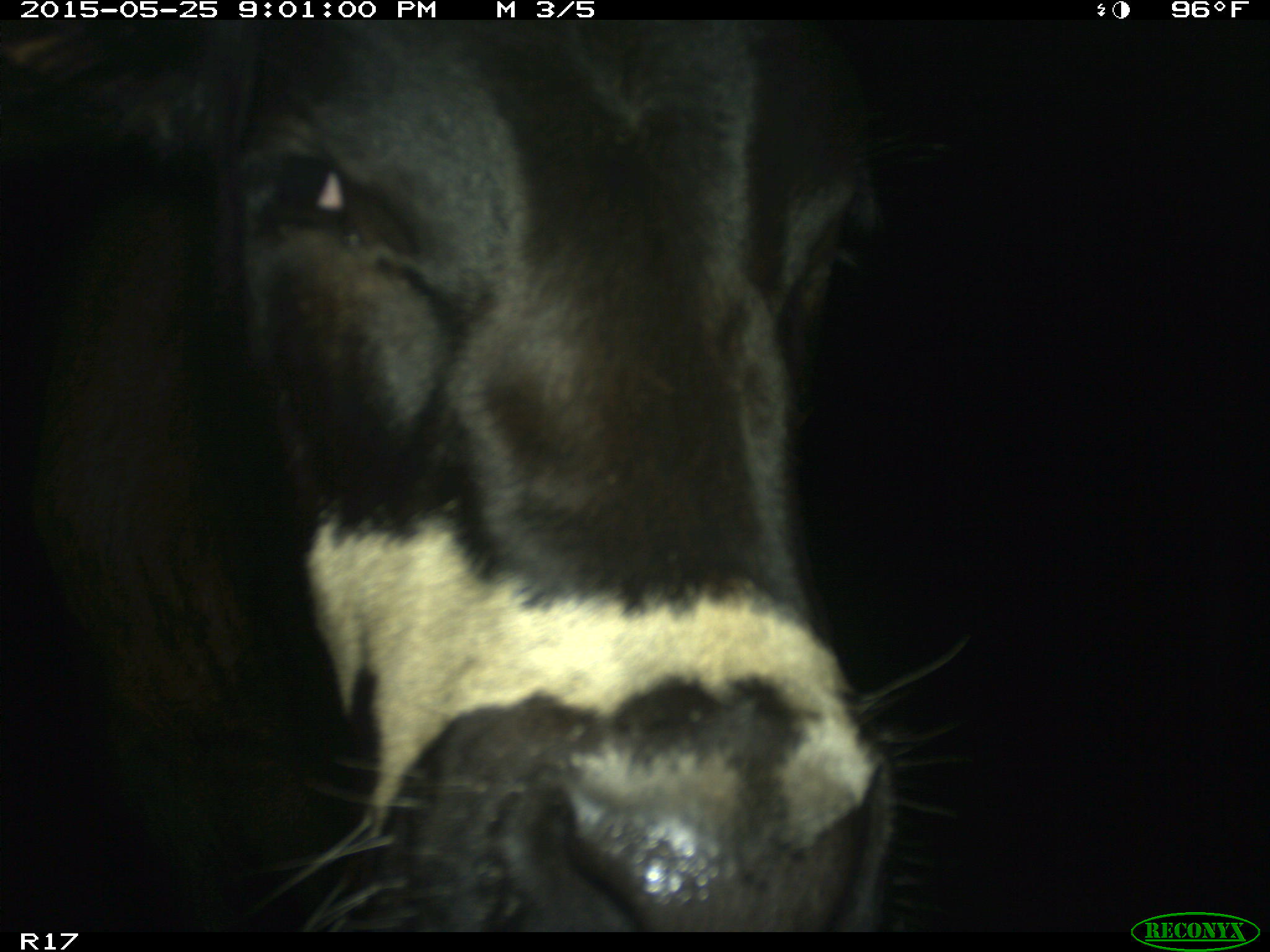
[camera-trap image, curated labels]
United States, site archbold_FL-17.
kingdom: Animalia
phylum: Chordata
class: Mammalia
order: Artiodactyla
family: Bovidae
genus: Bos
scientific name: Bos taurus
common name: domestic cow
Bos taurus (domestic cow).